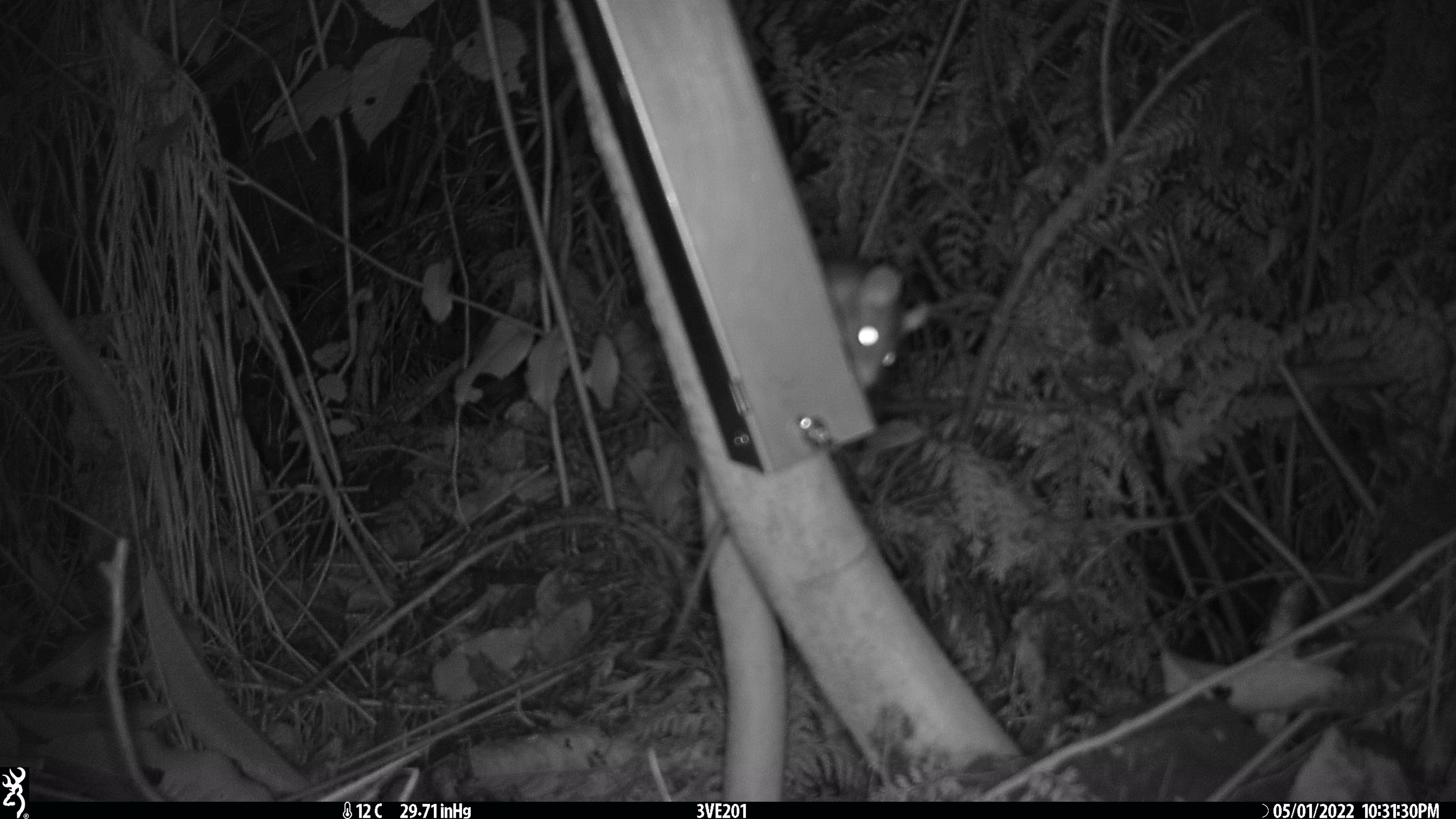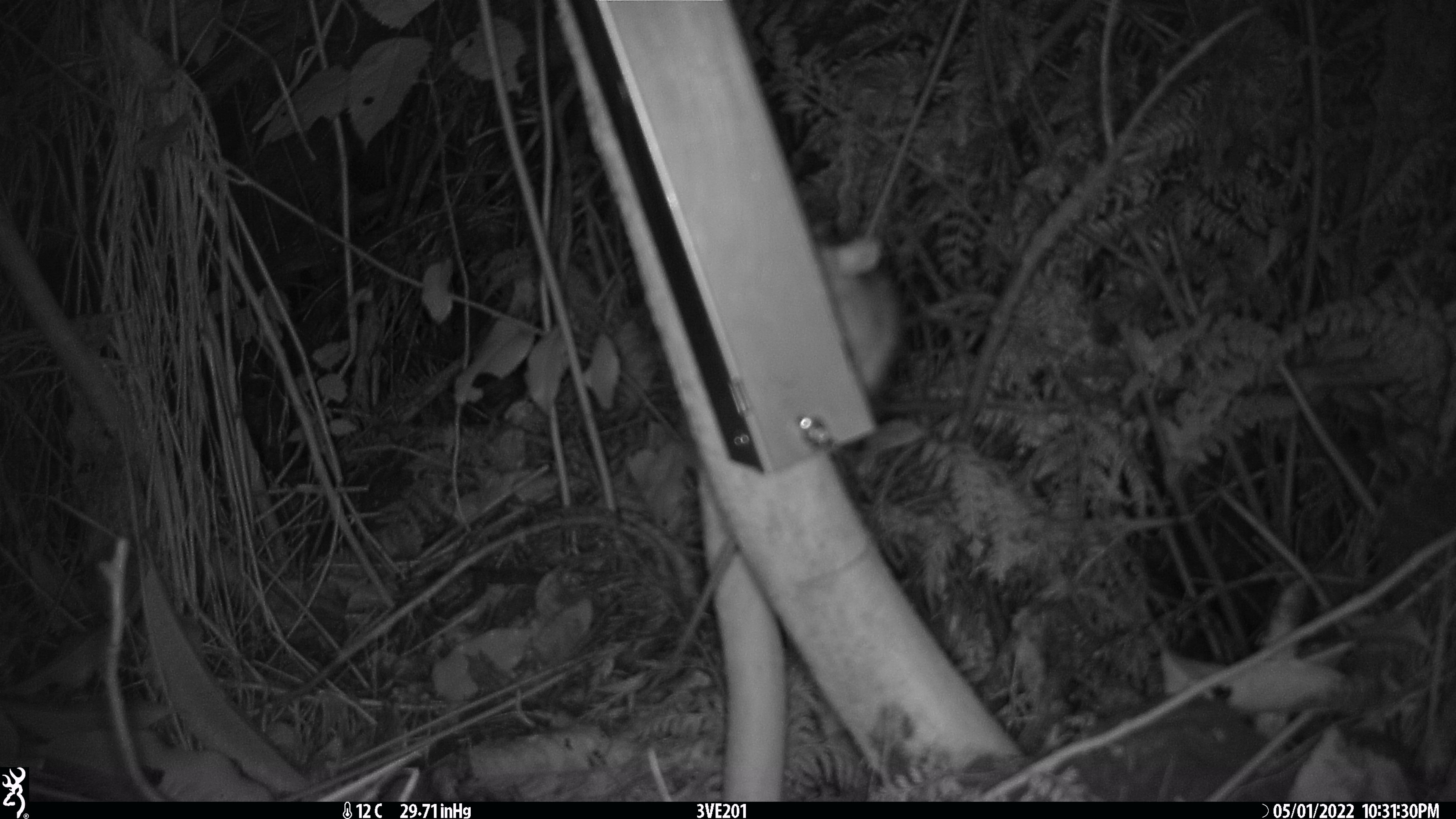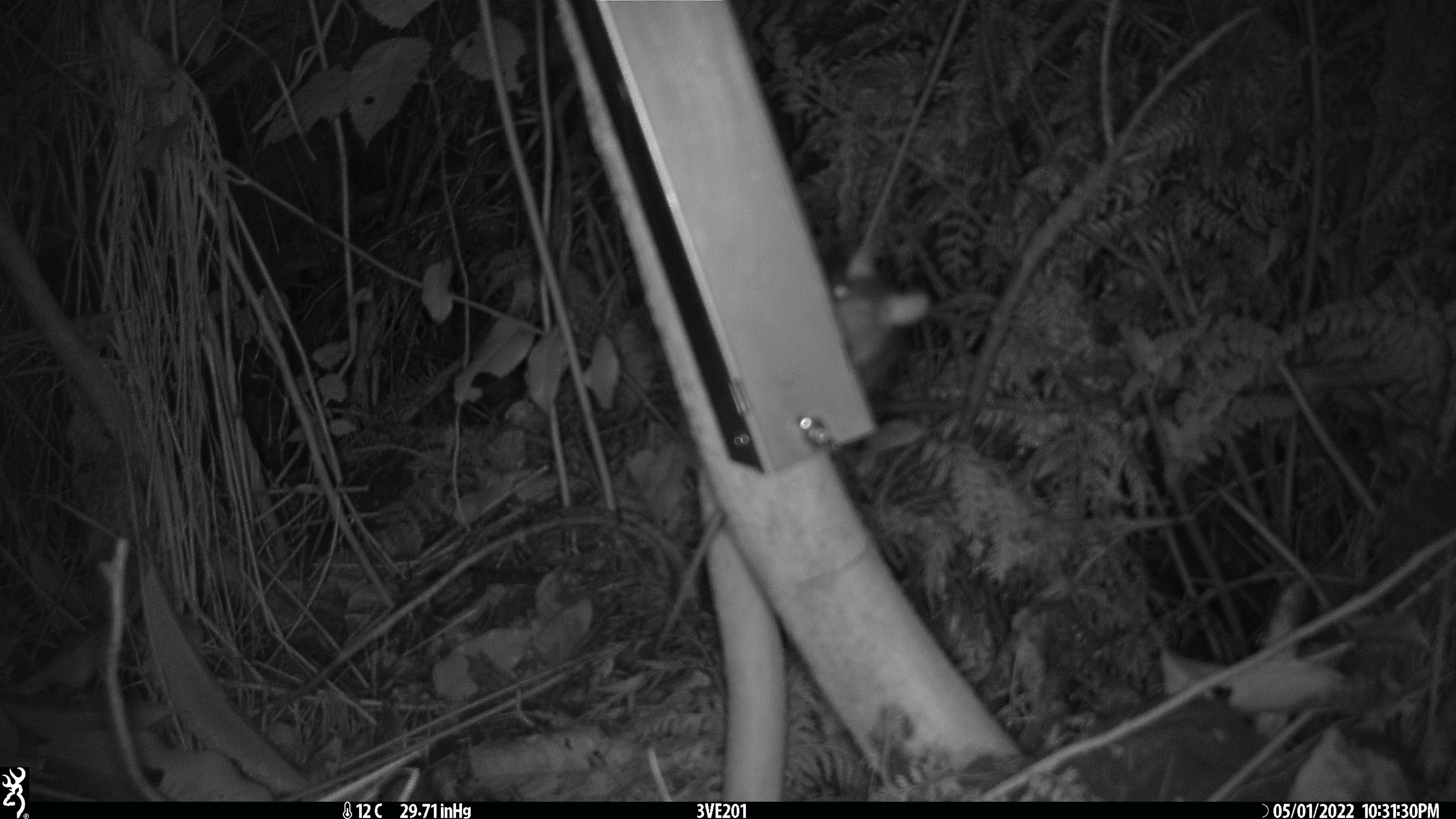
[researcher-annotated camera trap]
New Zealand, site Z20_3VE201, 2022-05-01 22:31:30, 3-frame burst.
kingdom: Animalia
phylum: Chordata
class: Mammalia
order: Rodentia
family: Muridae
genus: Rattus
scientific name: Rattus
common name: rat